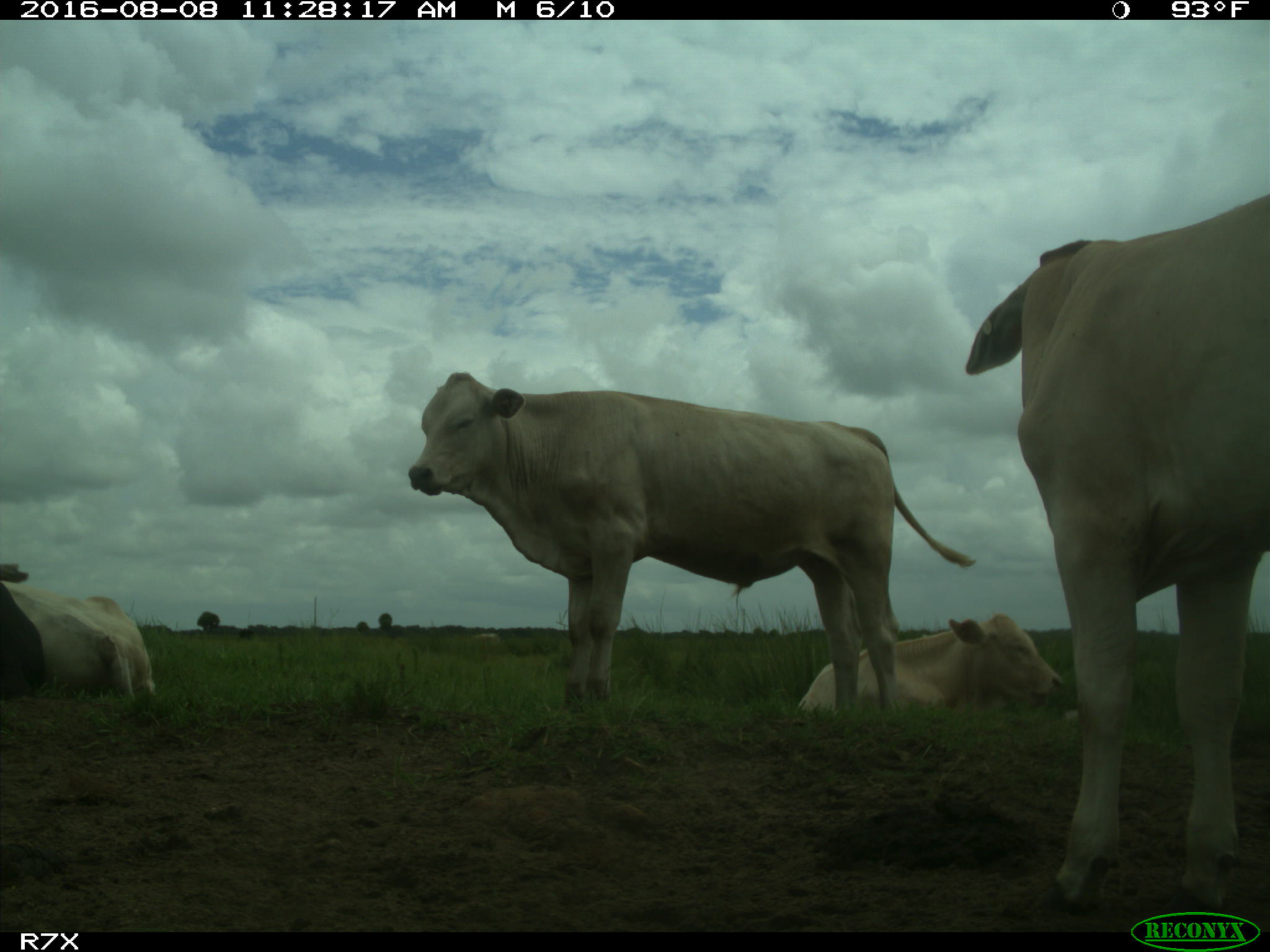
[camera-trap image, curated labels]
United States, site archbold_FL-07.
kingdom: Animalia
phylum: Chordata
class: Mammalia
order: Artiodactyla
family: Bovidae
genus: Bos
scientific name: Bos taurus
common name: domestic cow